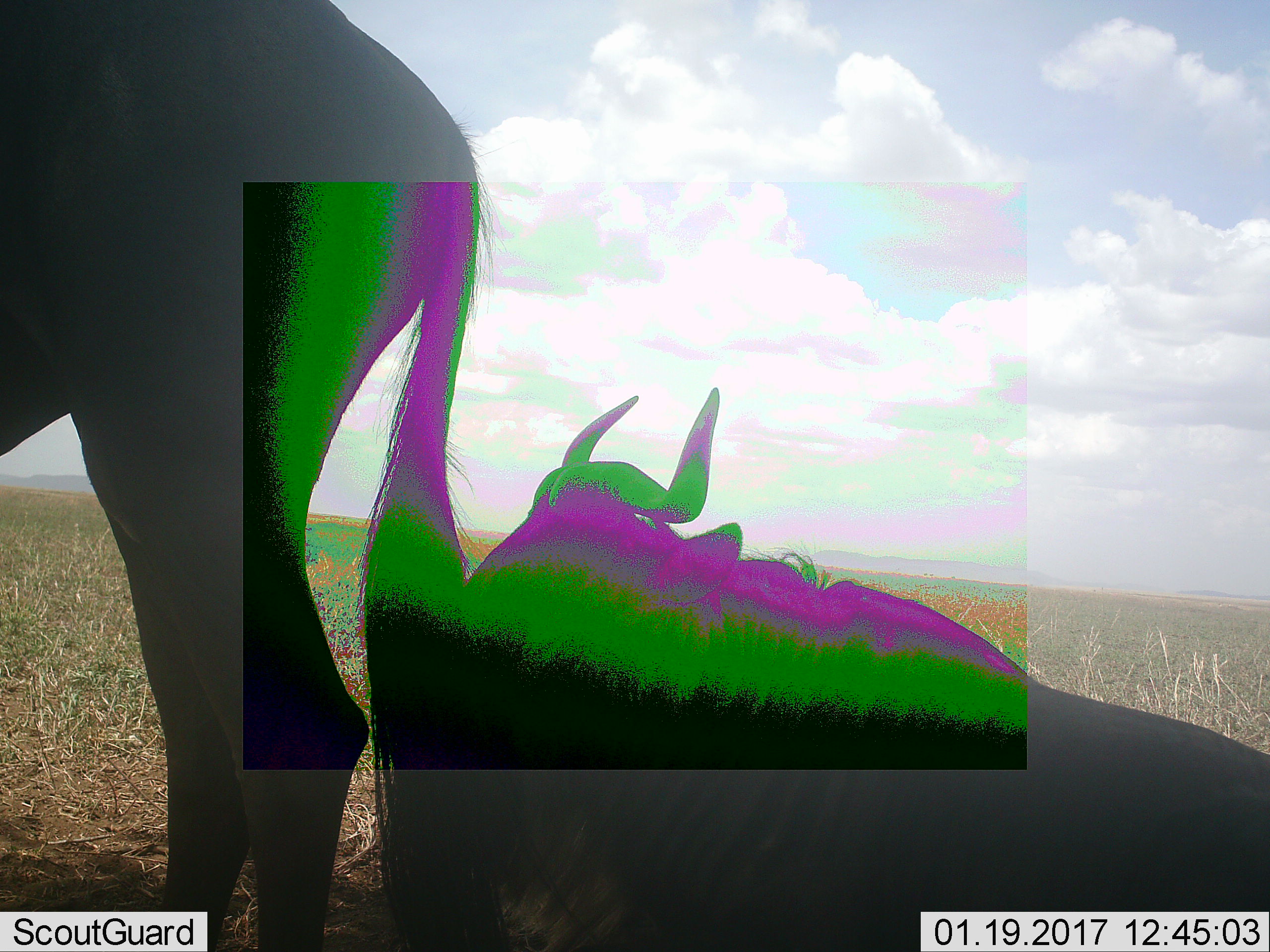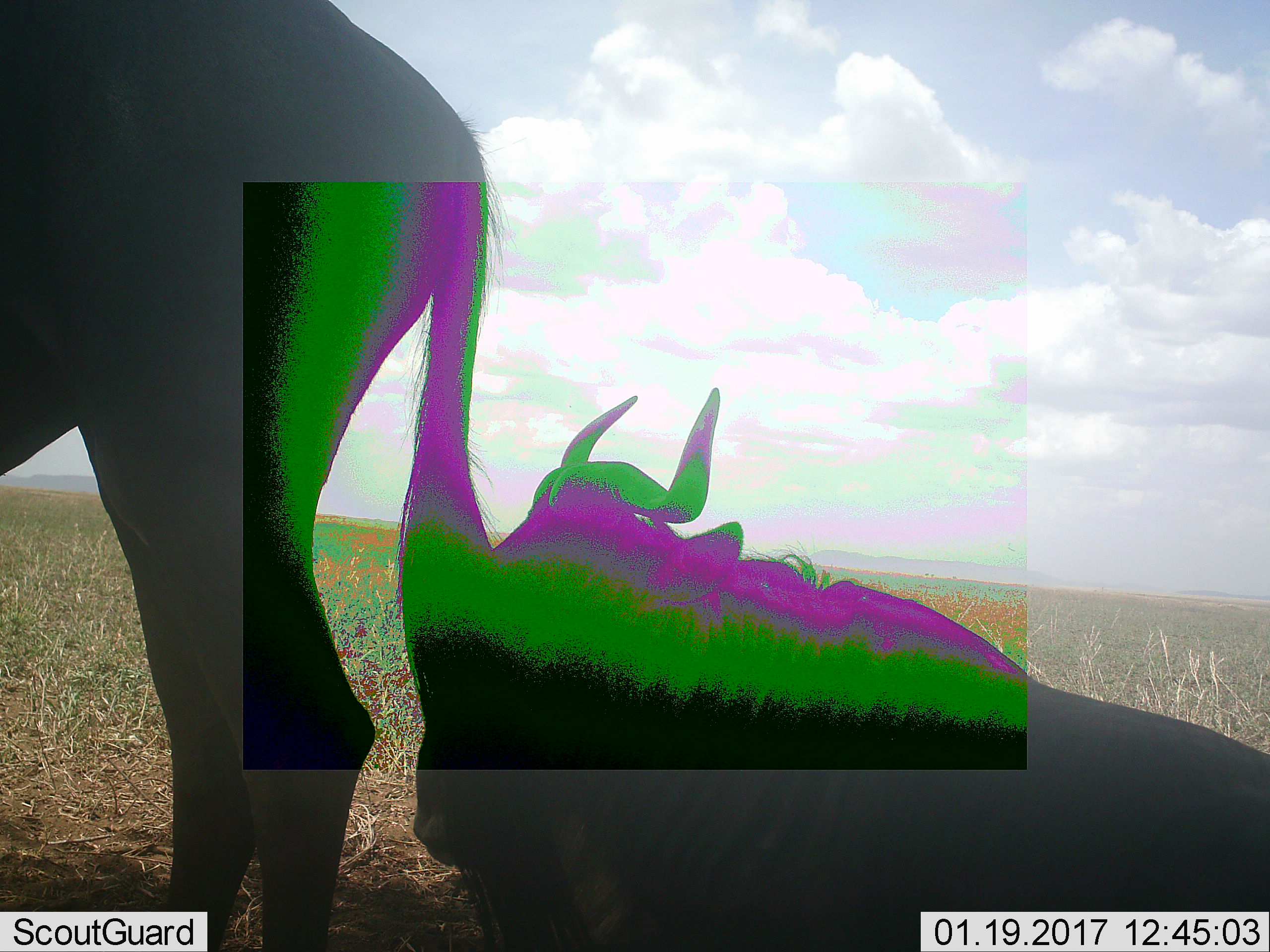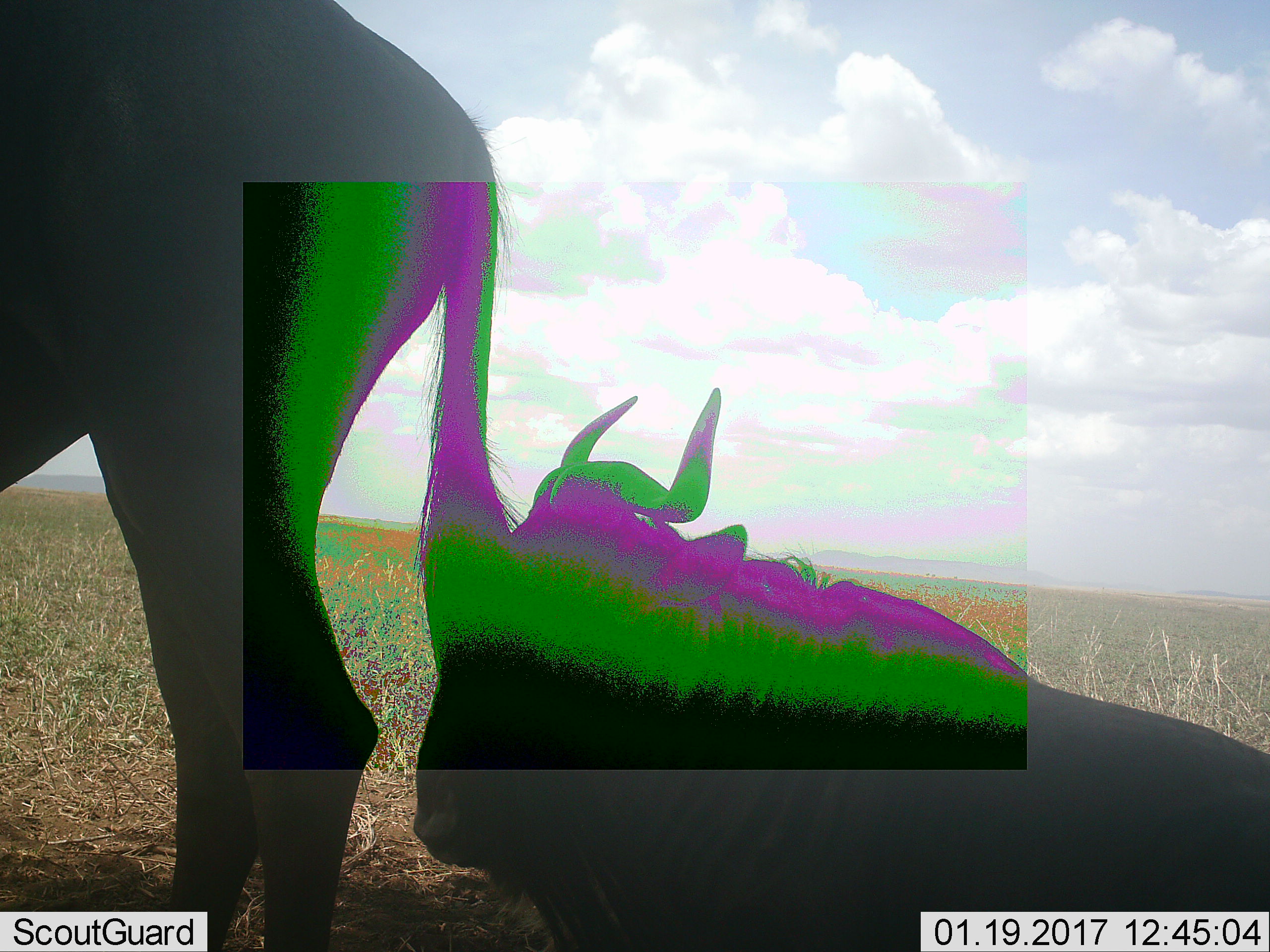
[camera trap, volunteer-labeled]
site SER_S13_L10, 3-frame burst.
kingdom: Animalia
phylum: Chordata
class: Mammalia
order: Artiodactyla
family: Bovidae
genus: Connochaetes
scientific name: Connochaetes taurinus taurinus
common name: blue wildebeest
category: wildebeestblue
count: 2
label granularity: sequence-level